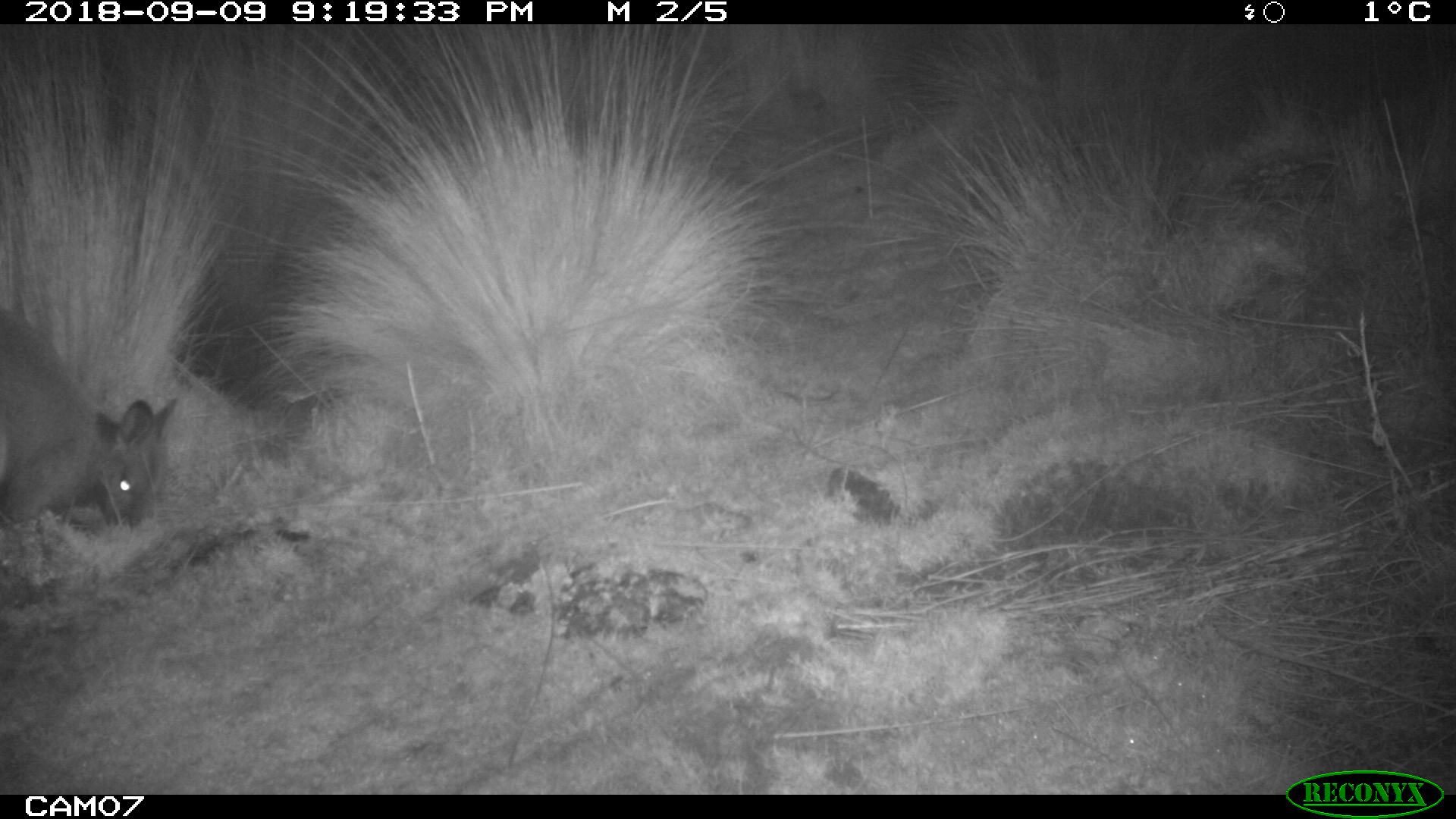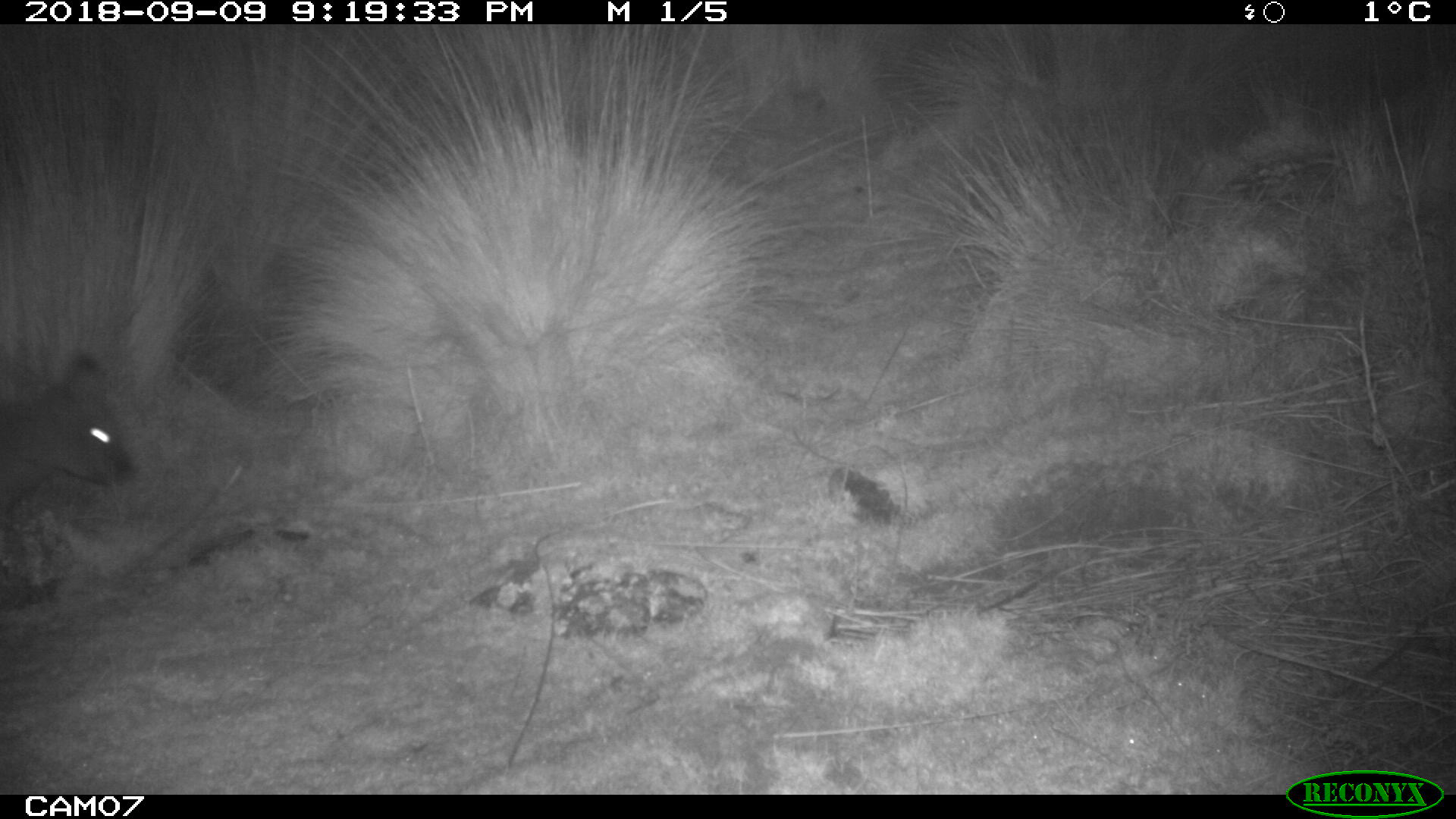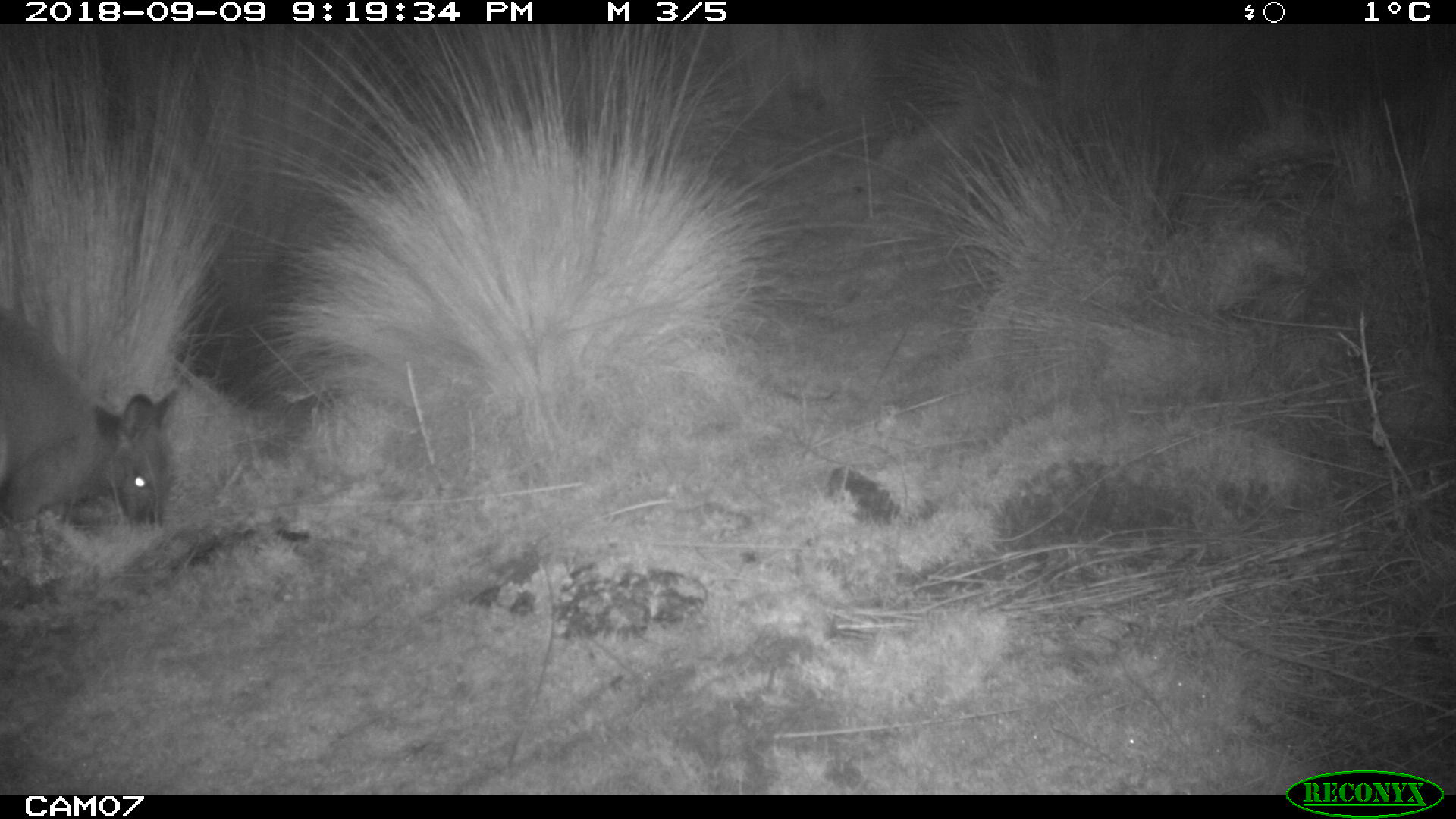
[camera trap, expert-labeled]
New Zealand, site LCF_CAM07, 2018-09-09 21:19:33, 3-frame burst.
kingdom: Animalia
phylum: Chordata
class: Mammalia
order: Diprotodontia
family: Macropodidae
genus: Notamacropus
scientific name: Notamacropus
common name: wallaby